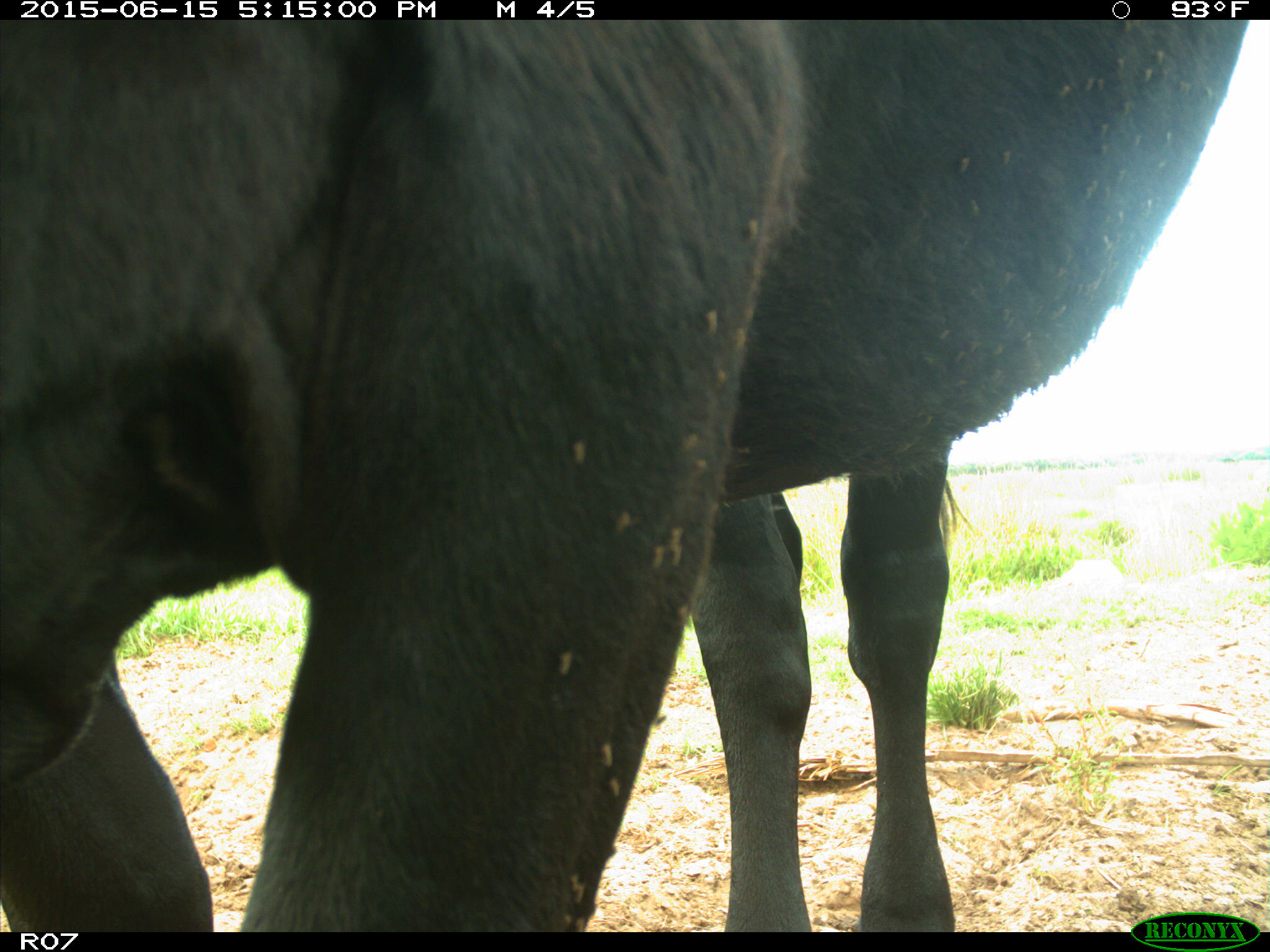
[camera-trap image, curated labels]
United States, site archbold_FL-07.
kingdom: Animalia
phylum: Chordata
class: Mammalia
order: Artiodactyla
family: Bovidae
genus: Bos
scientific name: Bos taurus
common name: domestic cow